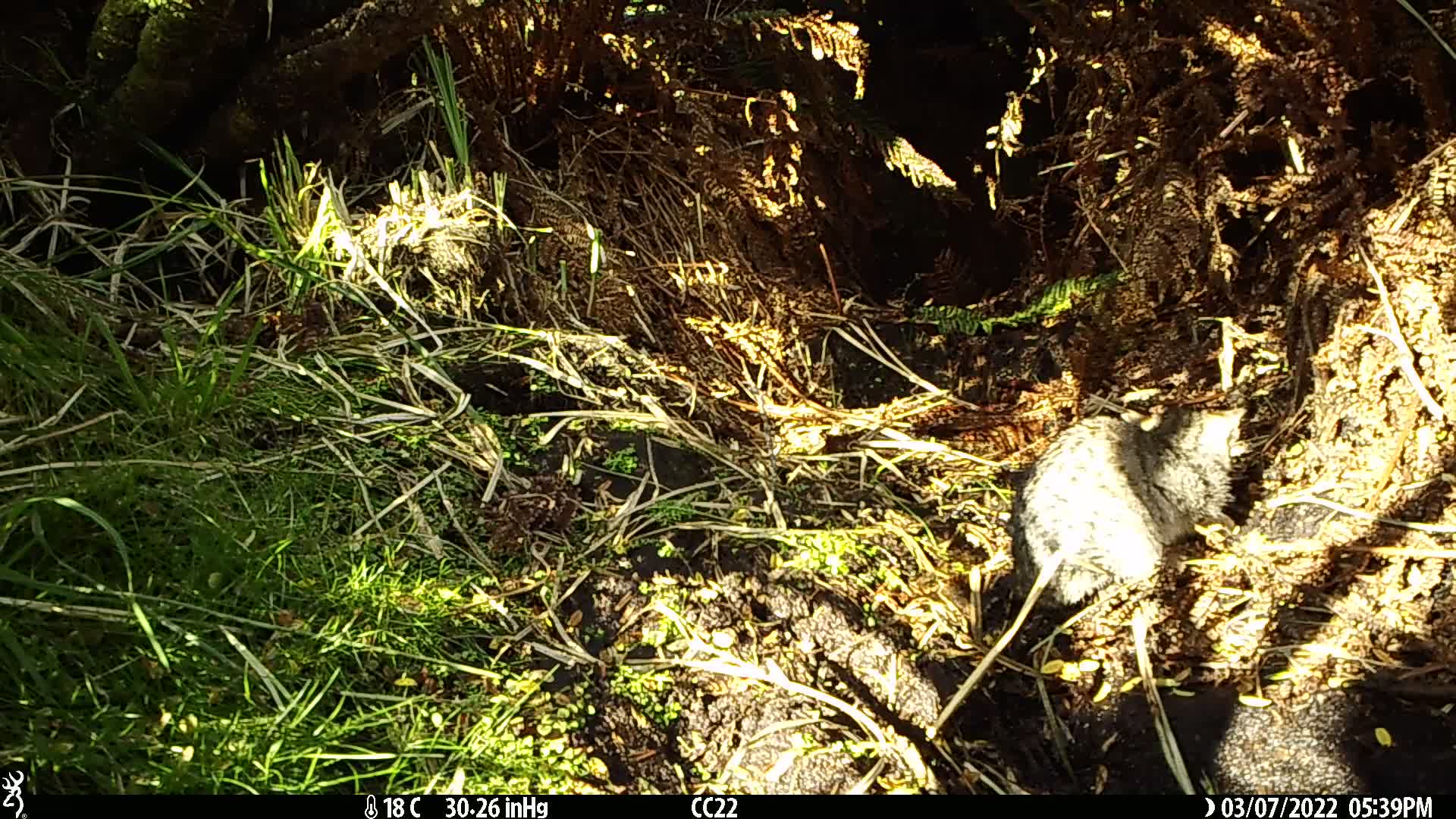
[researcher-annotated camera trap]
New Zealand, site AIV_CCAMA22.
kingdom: Animalia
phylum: Chordata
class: Mammalia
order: Carnivora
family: Felidae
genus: Felis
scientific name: Felis catus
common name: domestic cat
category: cat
Cat (domestic cat) (Felis catus).